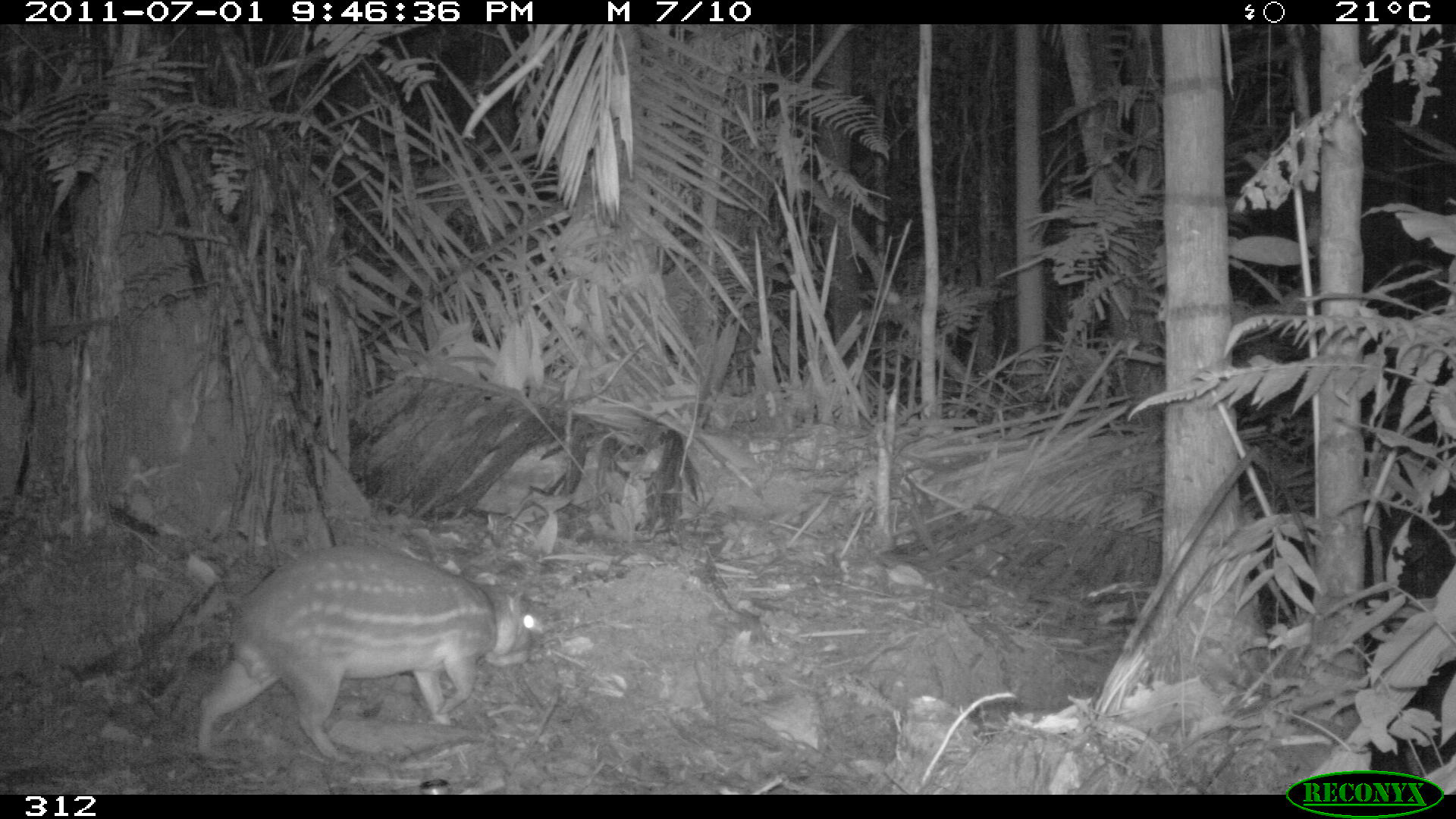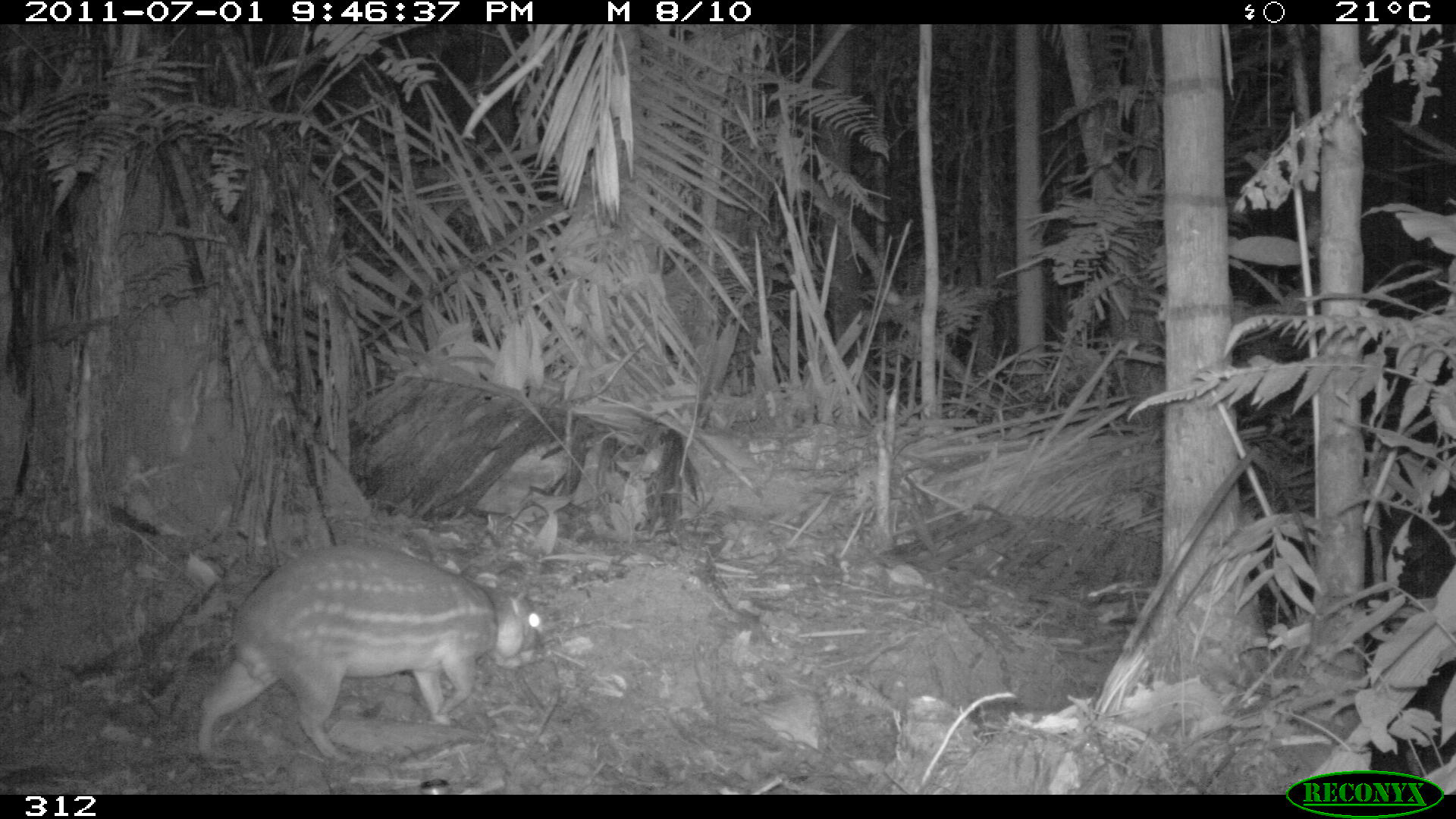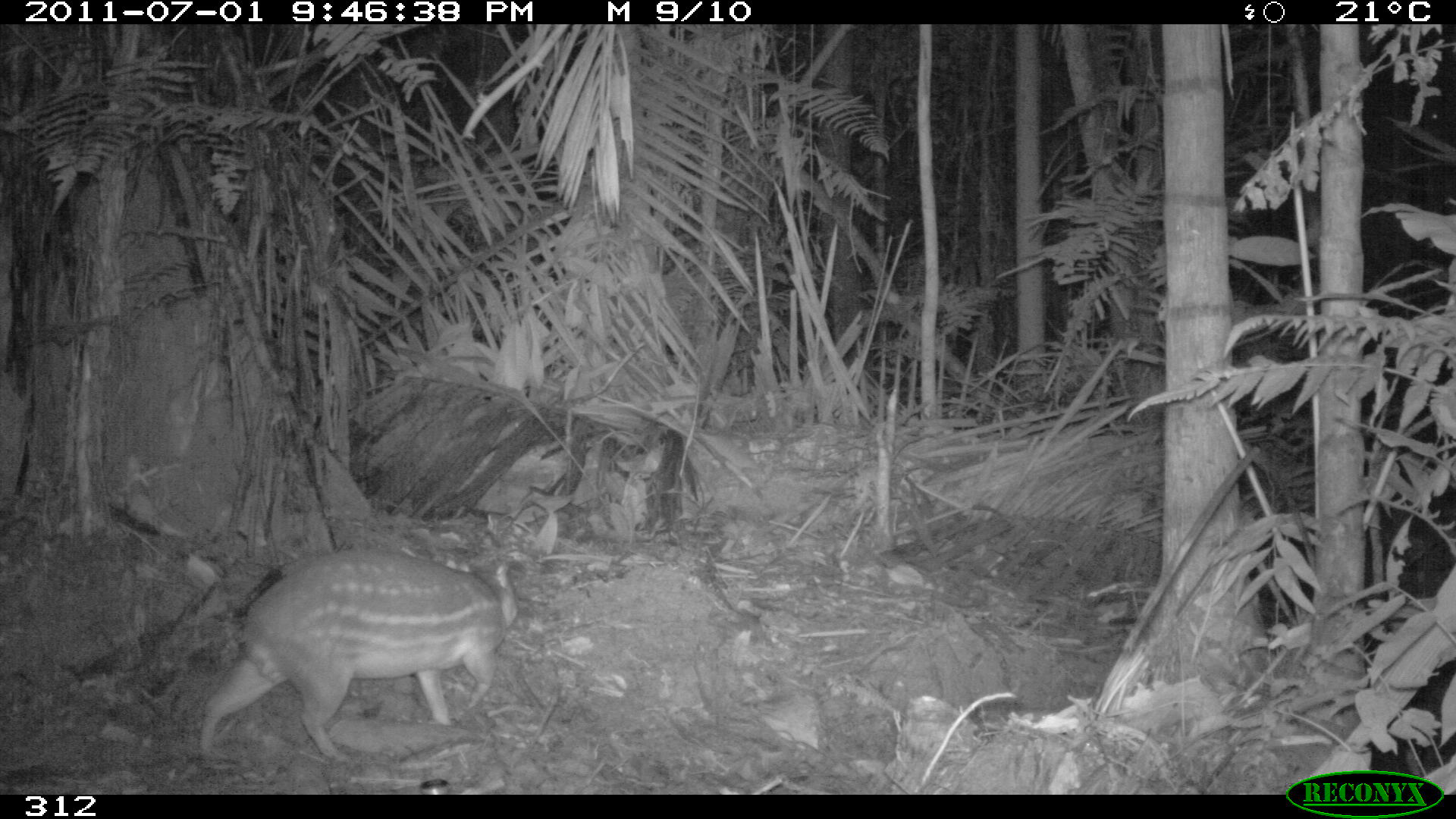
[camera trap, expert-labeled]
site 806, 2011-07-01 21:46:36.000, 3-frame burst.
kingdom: Animalia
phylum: Chordata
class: Mammalia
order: Rodentia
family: Cuniculidae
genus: Cuniculus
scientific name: Cuniculus paca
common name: spotted paca